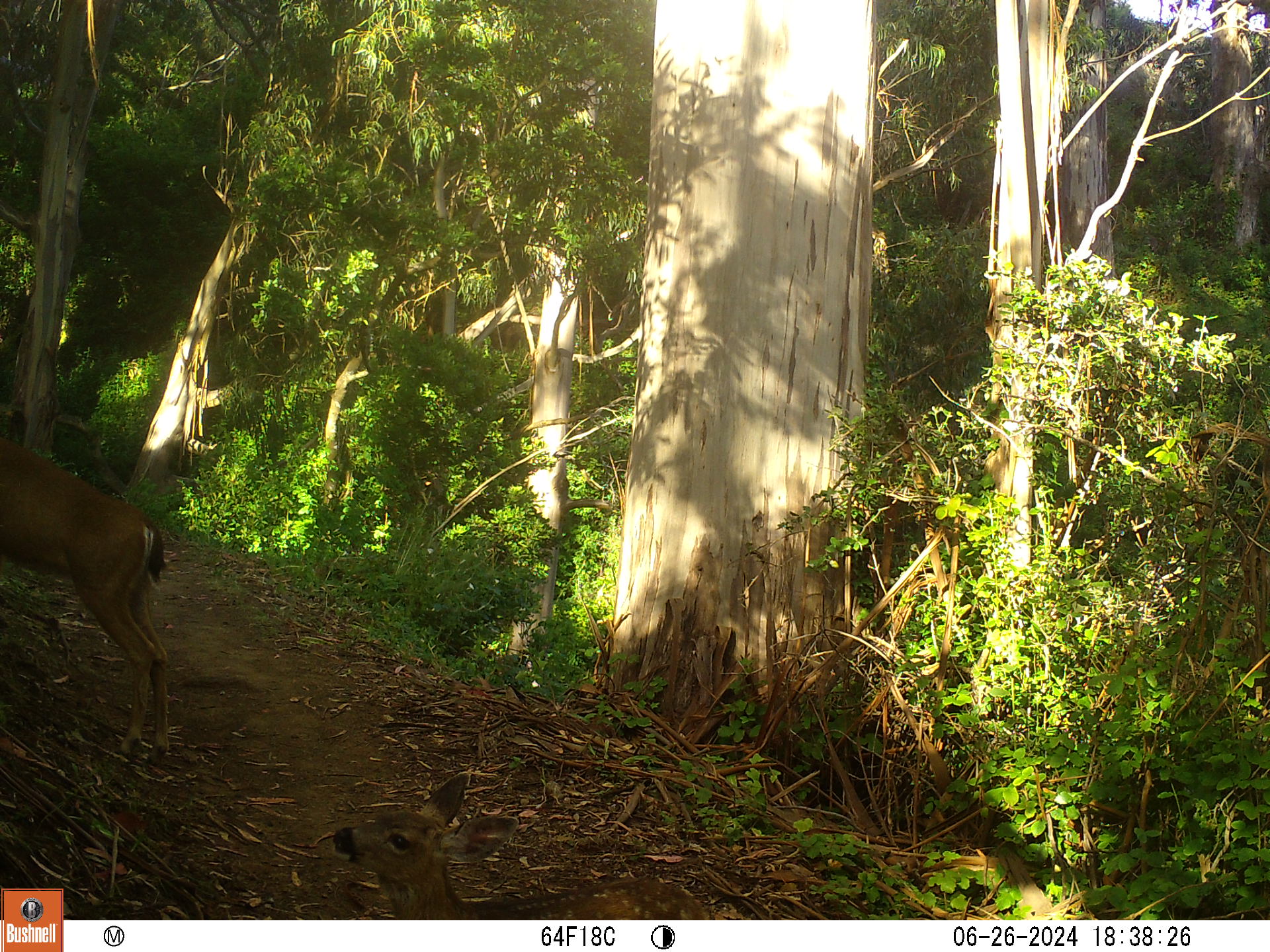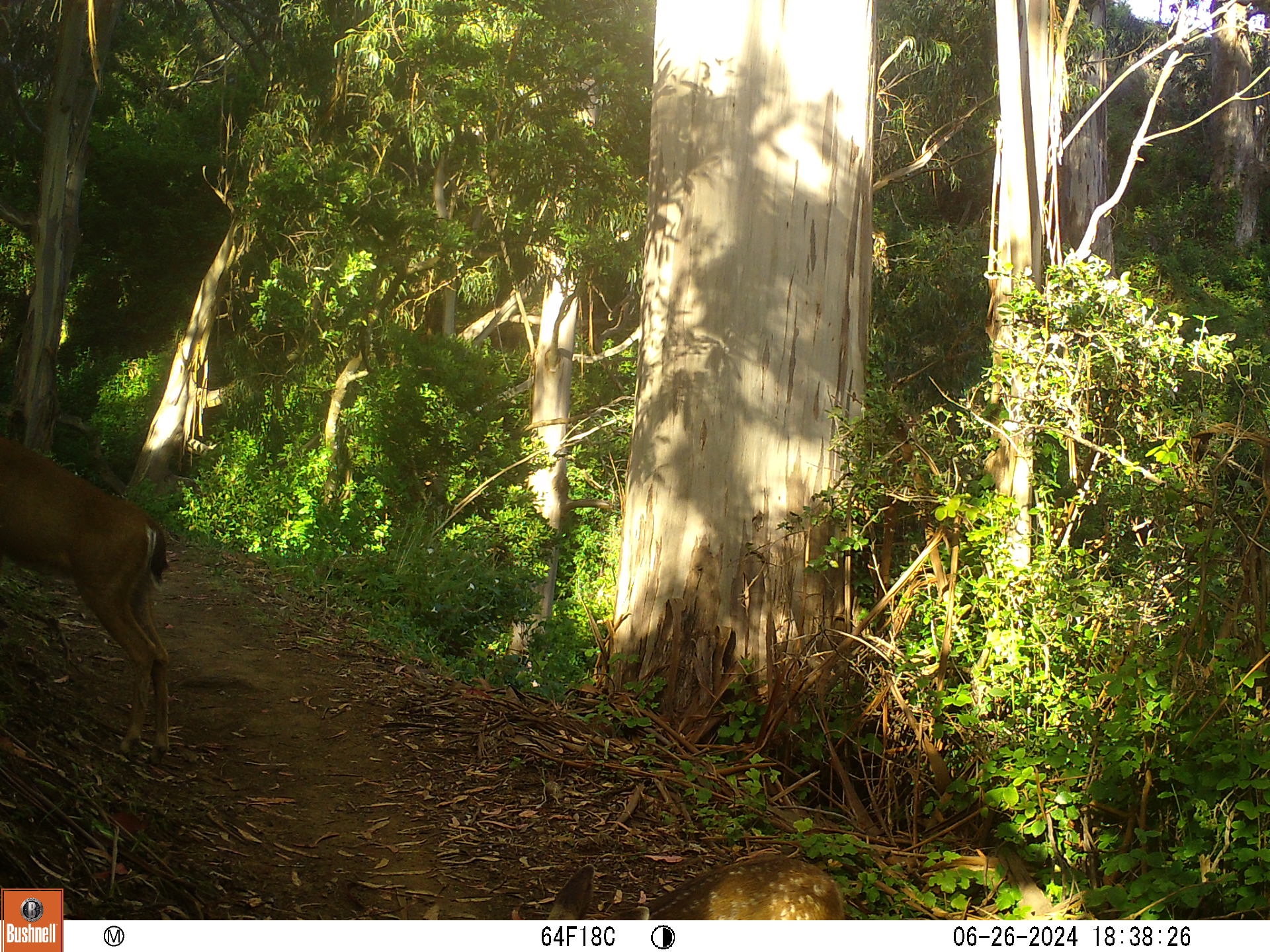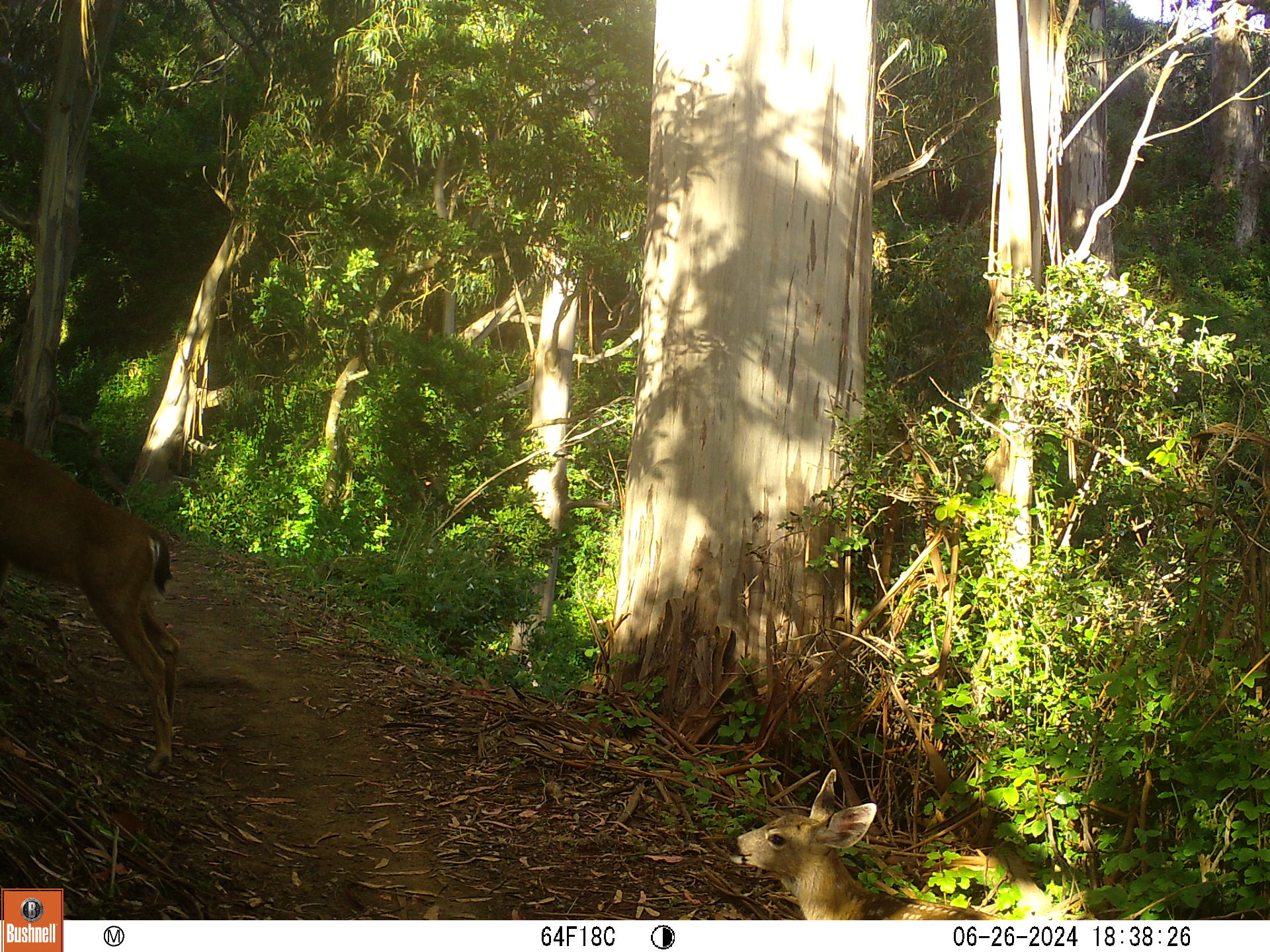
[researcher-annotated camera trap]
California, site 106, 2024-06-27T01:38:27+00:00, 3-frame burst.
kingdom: Animalia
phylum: Chordata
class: Mammalia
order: Artiodactyla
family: Cervidae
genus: Odocoileus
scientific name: Odocoileus hemionus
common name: mule deer